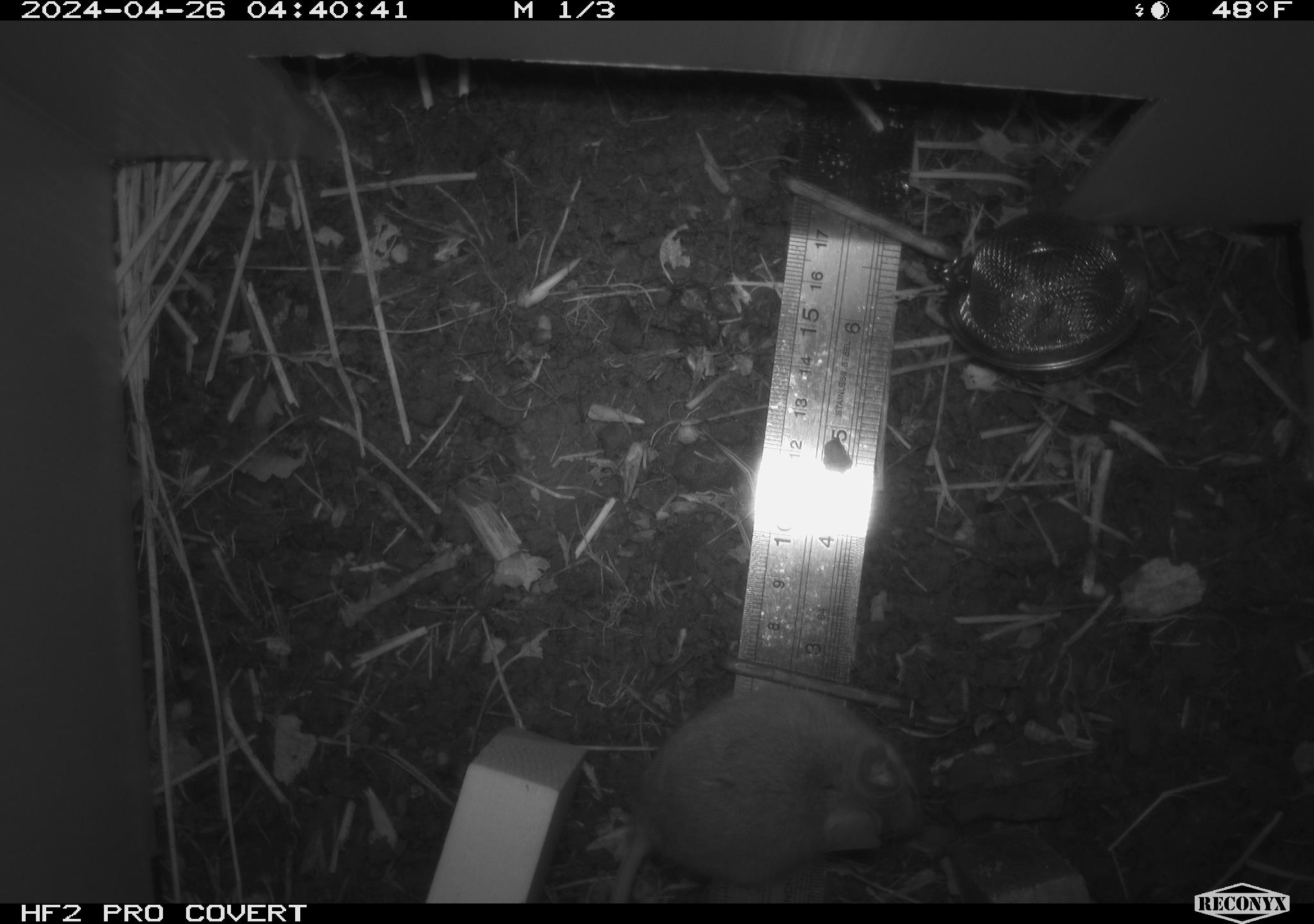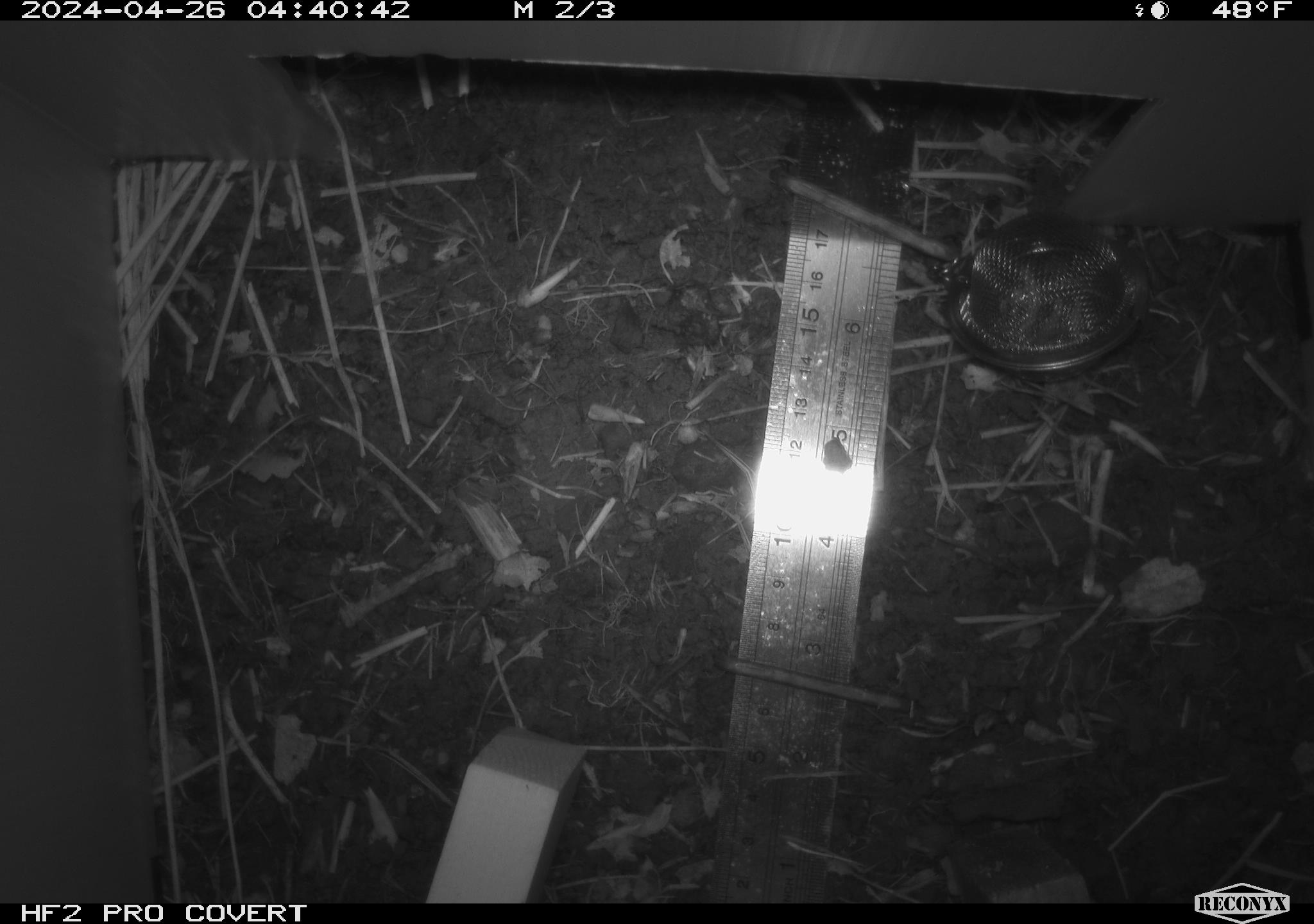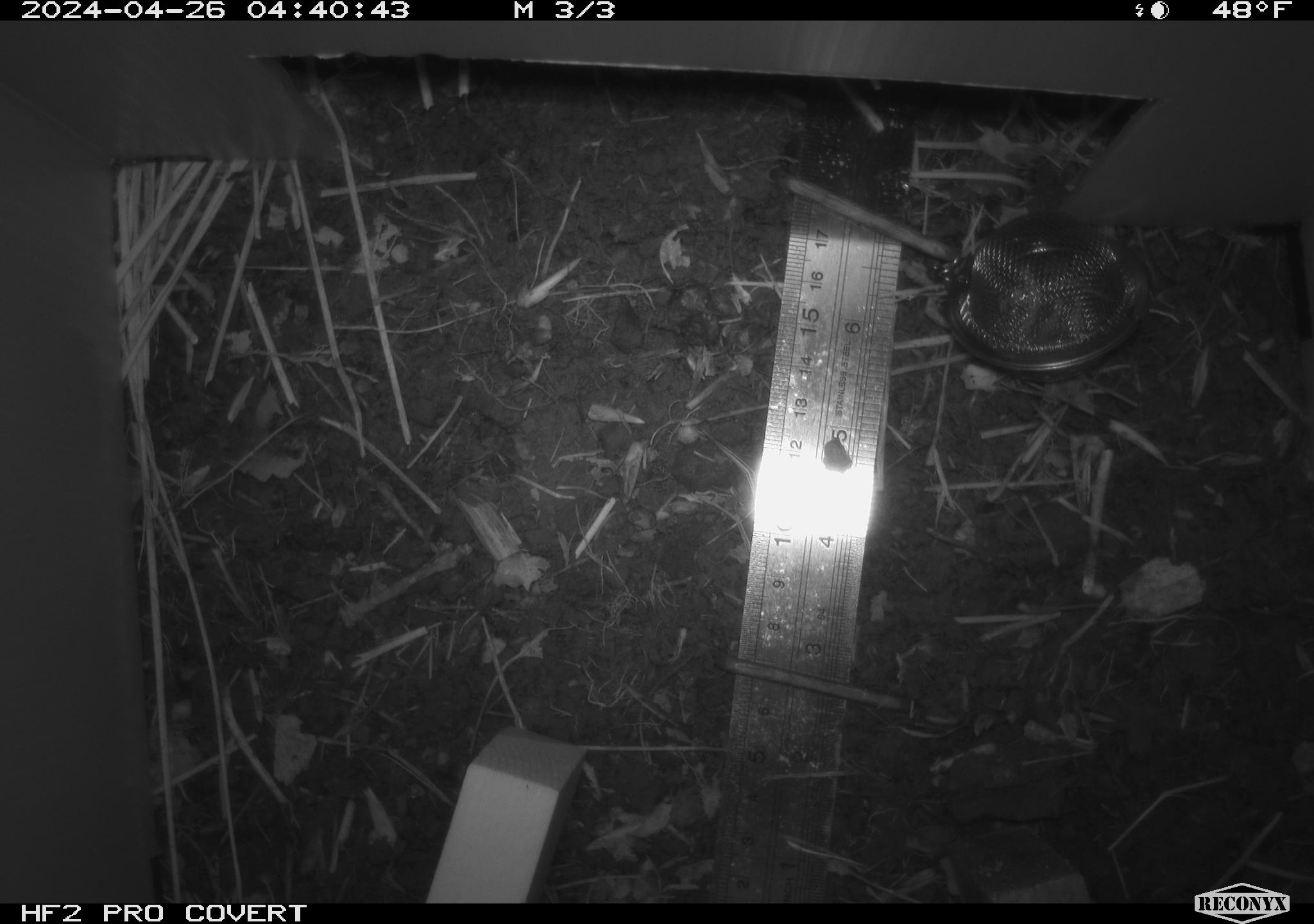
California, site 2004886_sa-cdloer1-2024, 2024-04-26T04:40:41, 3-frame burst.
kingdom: Animalia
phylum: Chordata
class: Mammalia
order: Rodentia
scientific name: Rodentia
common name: mouse species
Mouse species (Rodentia).